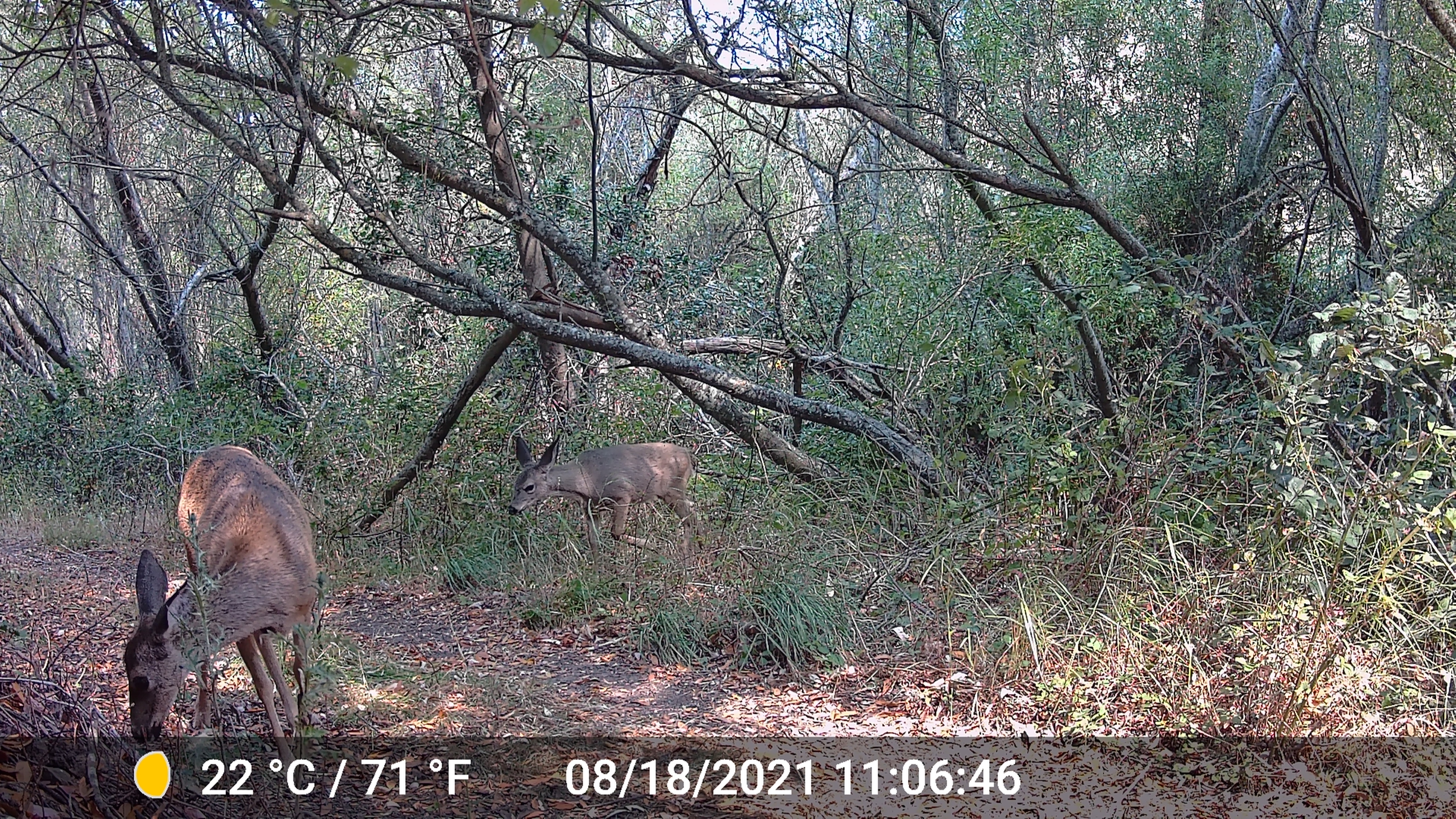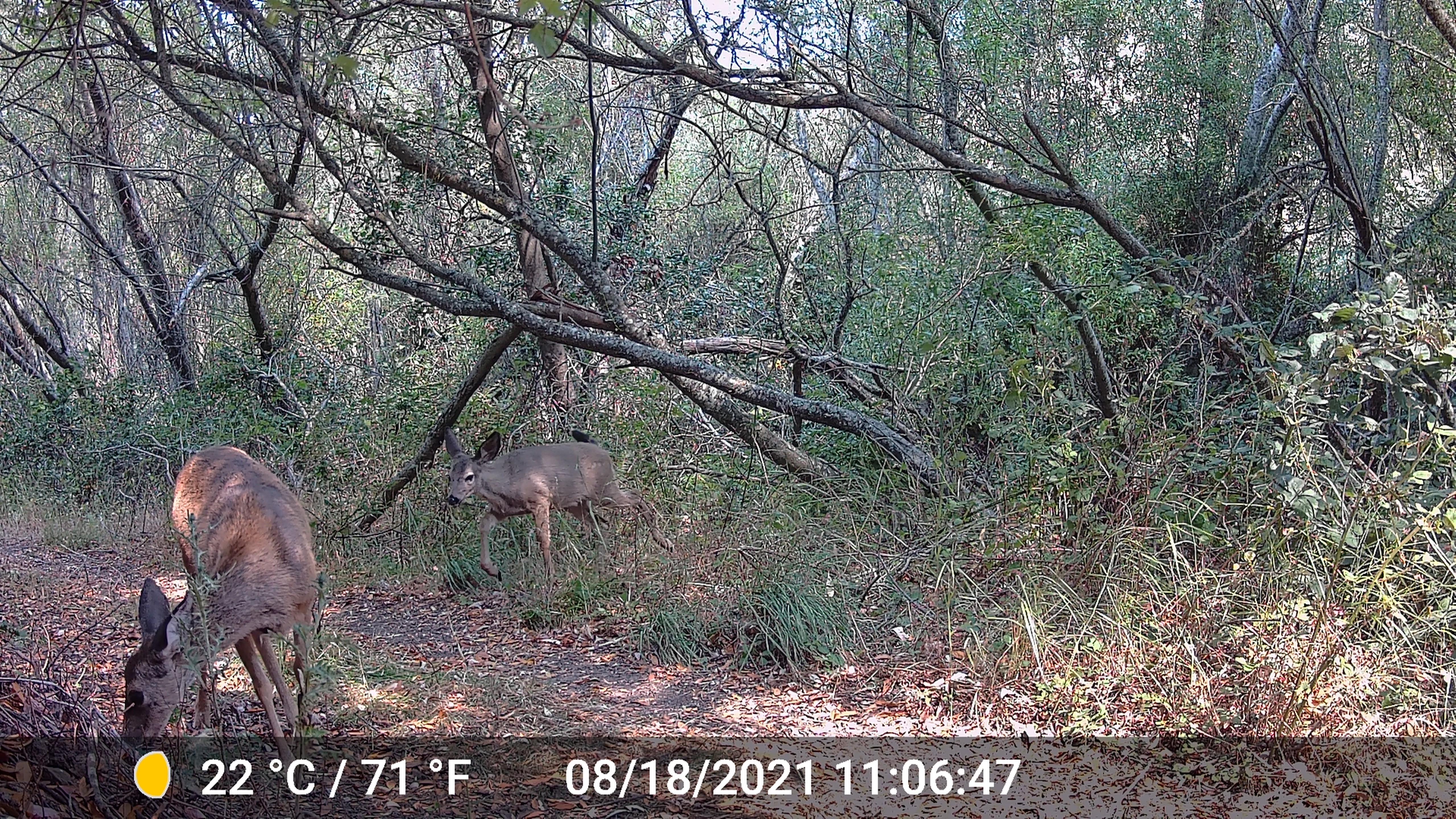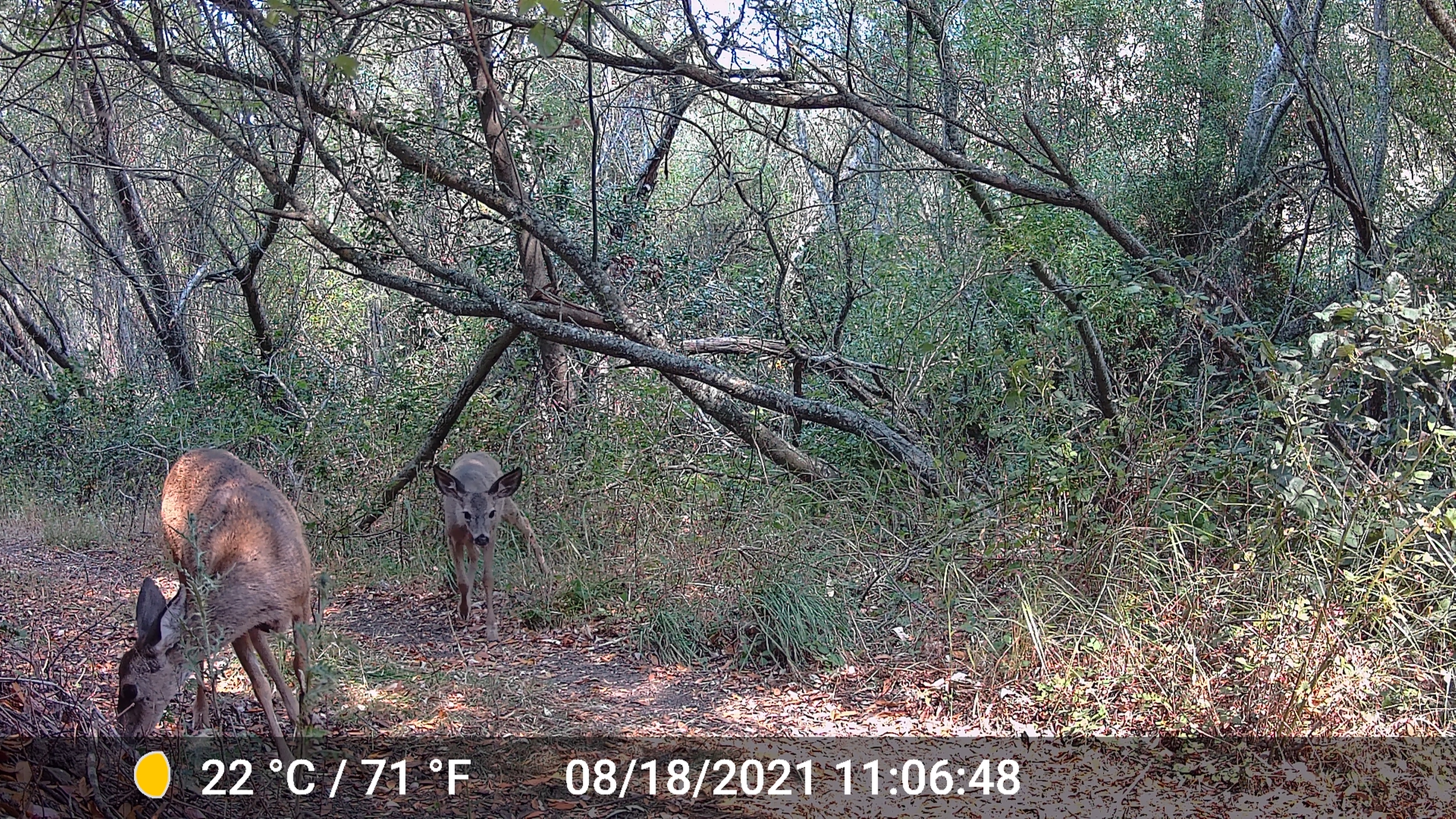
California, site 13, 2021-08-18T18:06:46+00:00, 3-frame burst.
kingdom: Animalia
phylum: Chordata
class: Mammalia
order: Artiodactyla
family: Cervidae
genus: Odocoileus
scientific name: Odocoileus hemionus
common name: mule deer